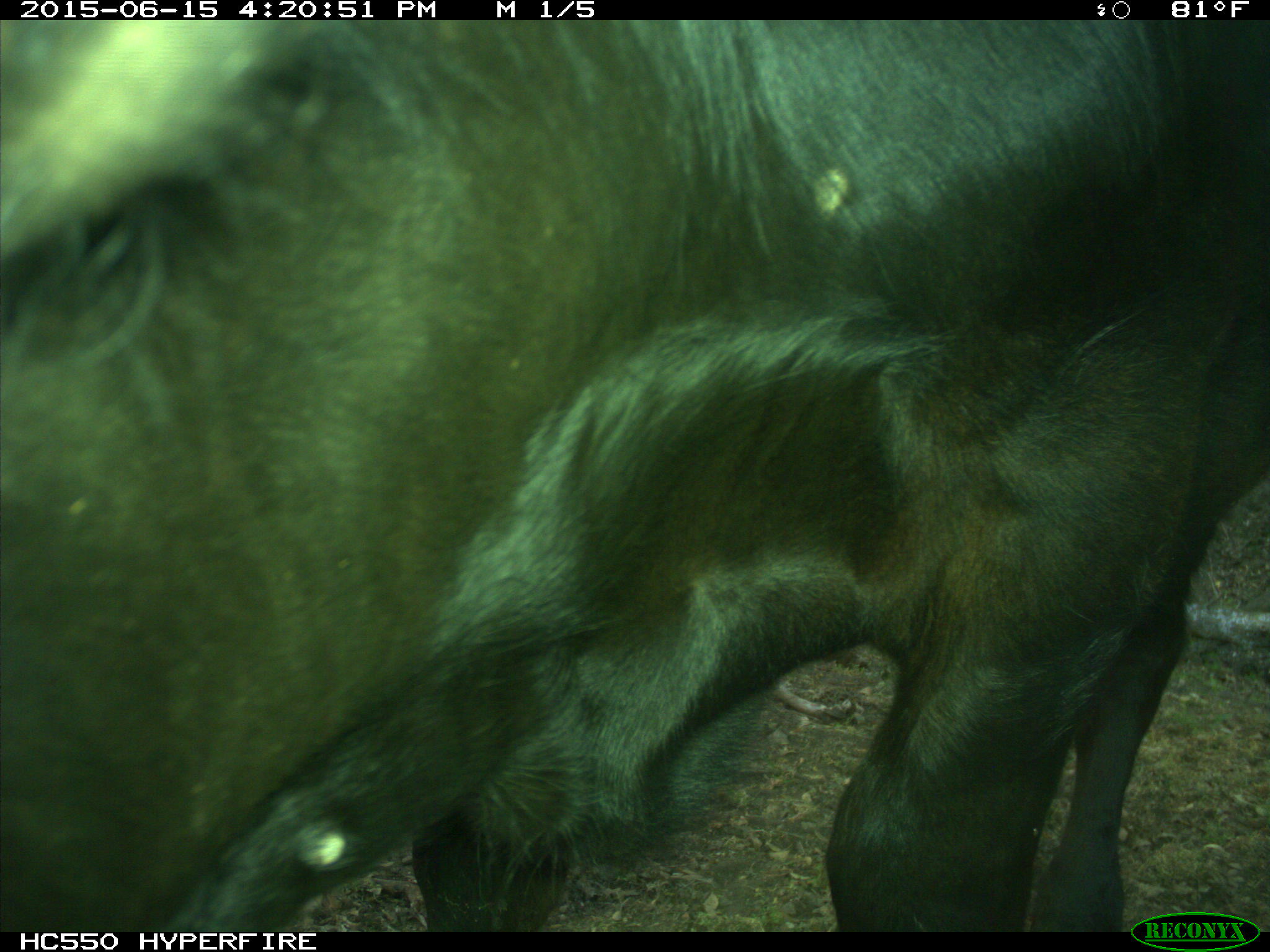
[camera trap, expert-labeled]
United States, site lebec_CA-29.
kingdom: Animalia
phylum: Chordata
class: Mammalia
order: Artiodactyla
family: Bovidae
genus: Bos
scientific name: Bos taurus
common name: domestic cow